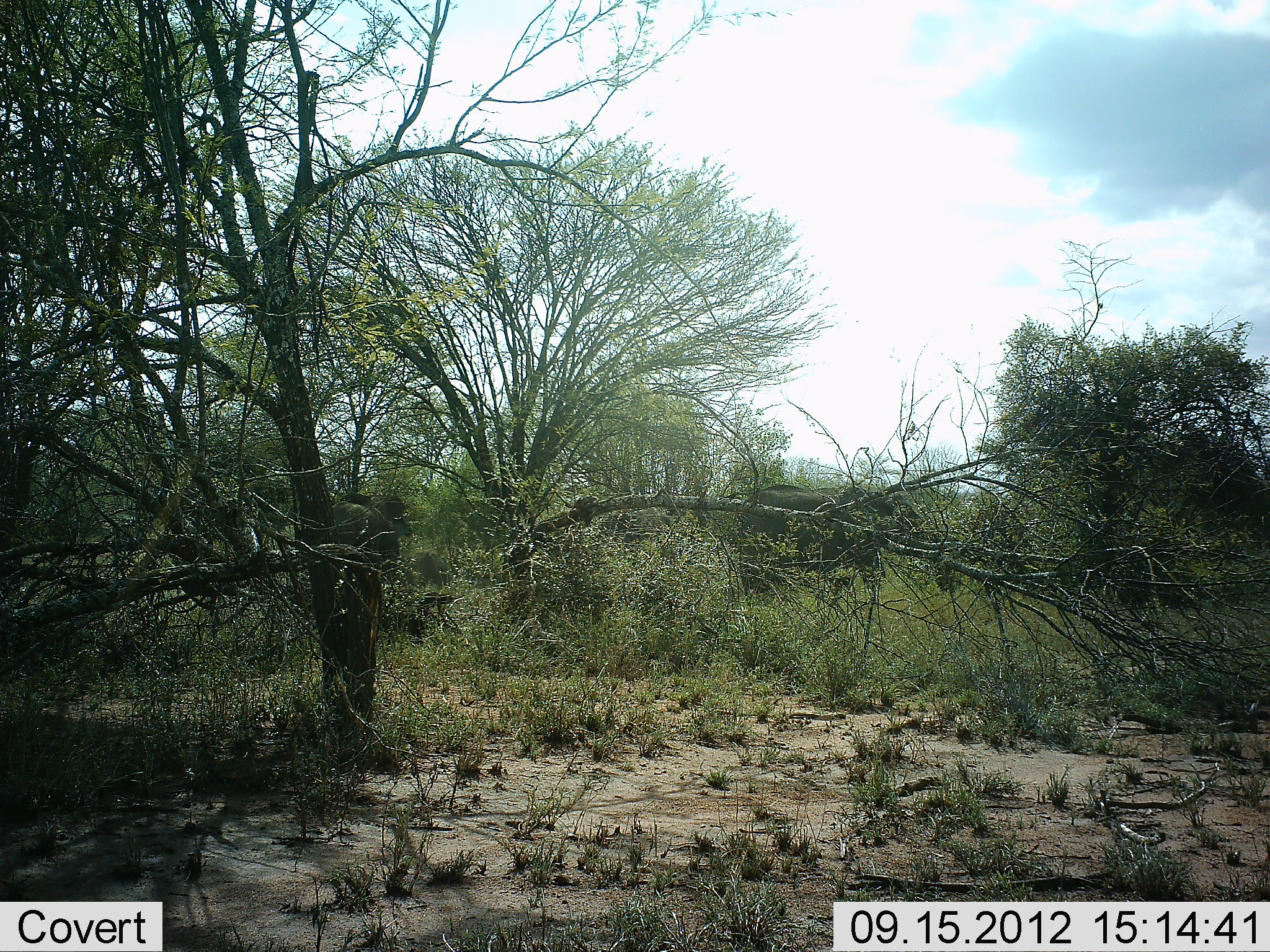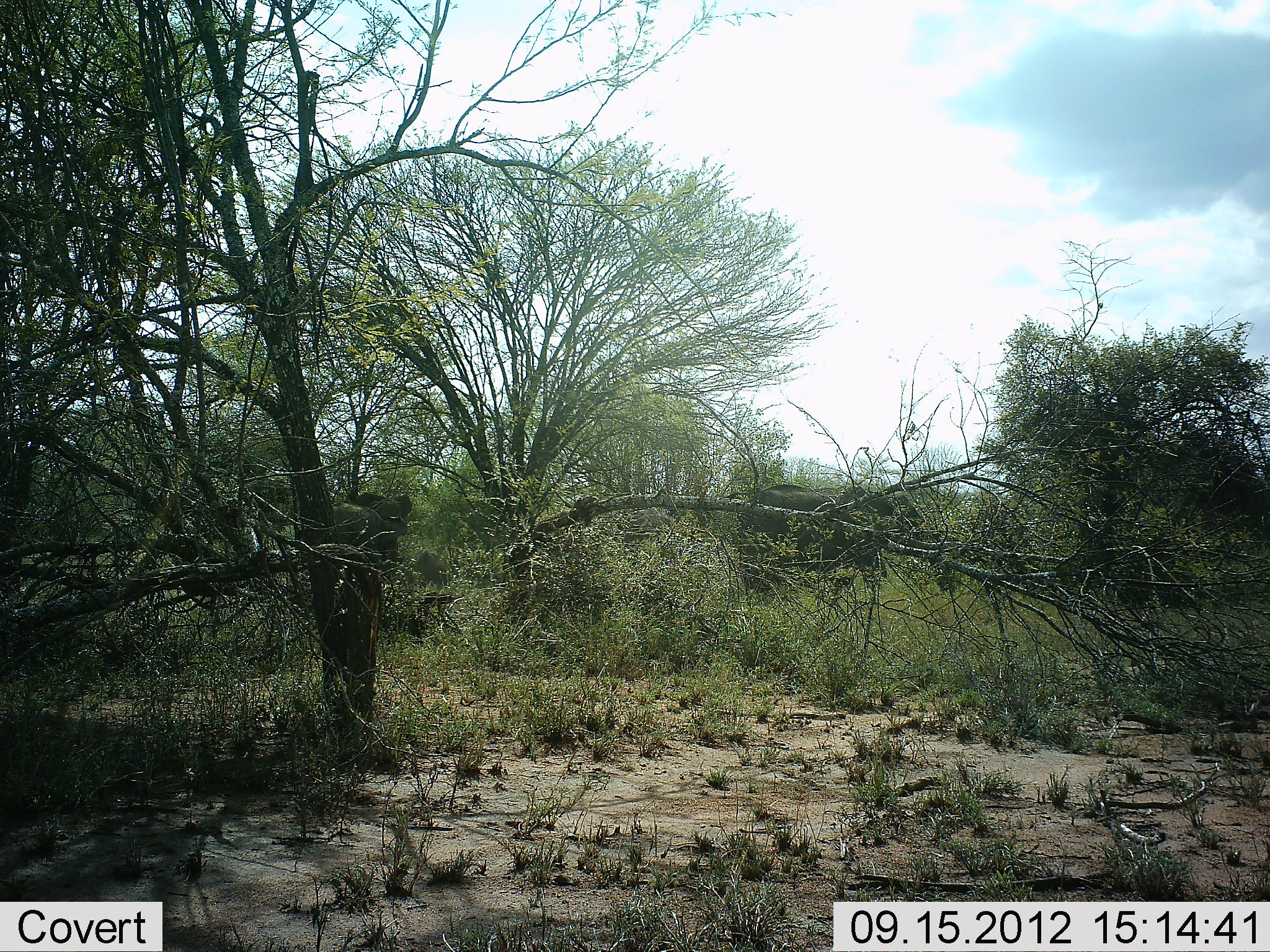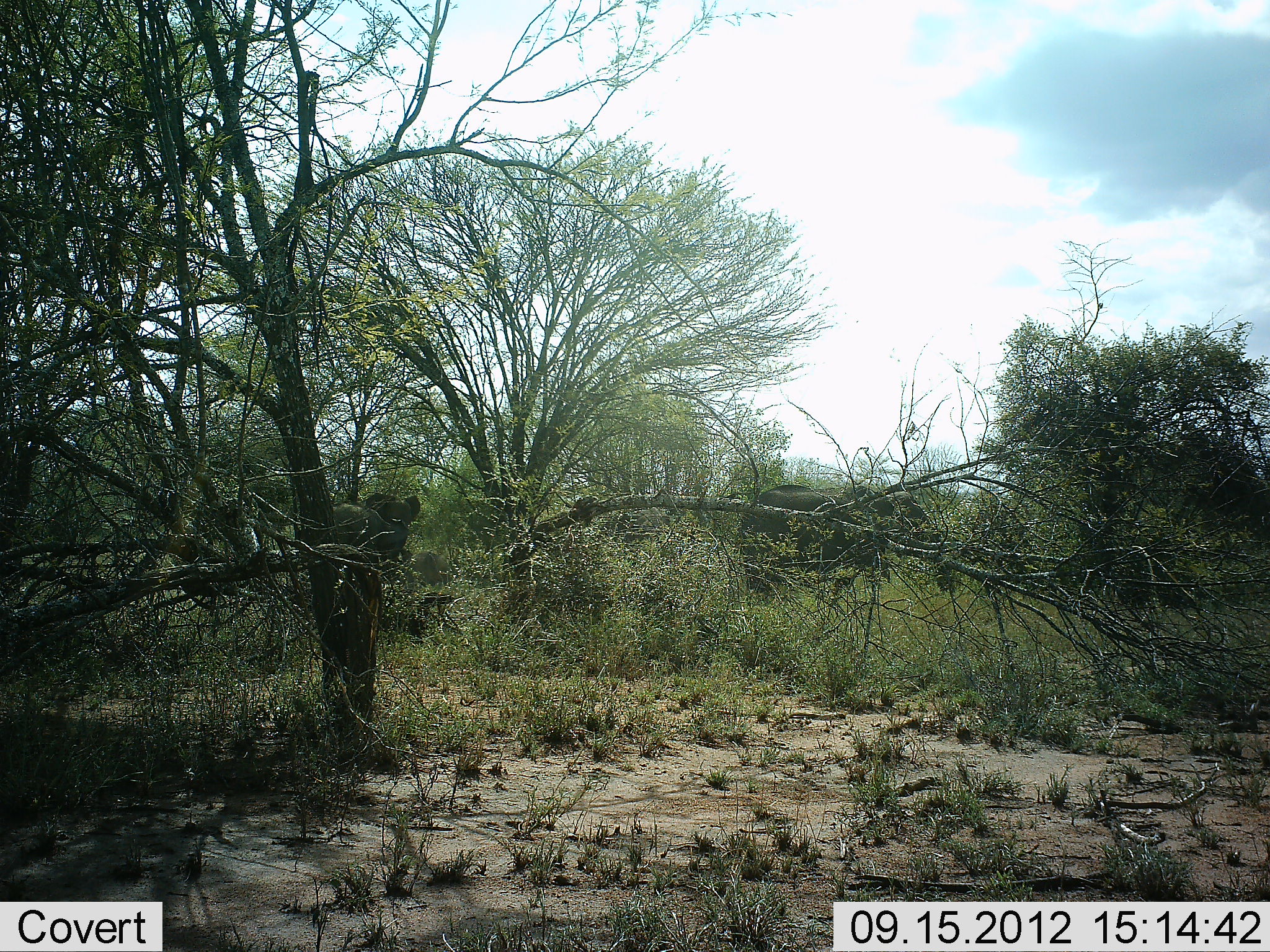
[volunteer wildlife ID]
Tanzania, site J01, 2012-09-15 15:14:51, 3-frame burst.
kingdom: Animalia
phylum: Chordata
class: Mammalia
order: Proboscidea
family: Elephantidae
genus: Loxodonta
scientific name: Loxodonta africana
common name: african bush elephant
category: elephant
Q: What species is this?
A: Elephant (african bush elephant) (Loxodonta africana).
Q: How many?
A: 3.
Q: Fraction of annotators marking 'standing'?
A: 20%.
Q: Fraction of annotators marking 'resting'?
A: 10%.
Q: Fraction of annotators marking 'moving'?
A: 70%.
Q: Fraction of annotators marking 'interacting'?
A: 0%.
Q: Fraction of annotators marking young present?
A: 40%.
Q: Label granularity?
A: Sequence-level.